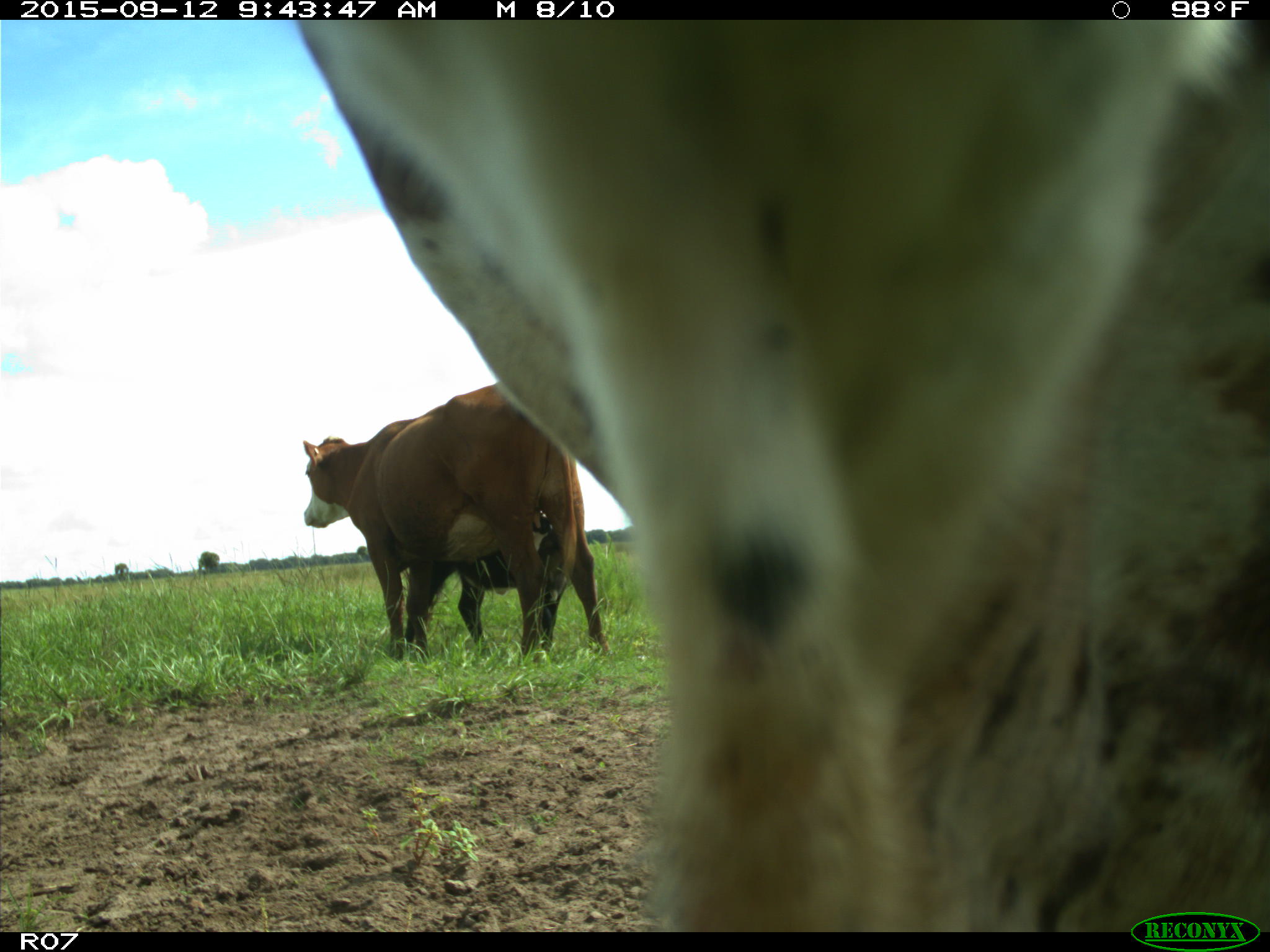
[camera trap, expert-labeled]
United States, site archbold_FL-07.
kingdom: Animalia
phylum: Chordata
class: Mammalia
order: Artiodactyla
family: Bovidae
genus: Bos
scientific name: Bos taurus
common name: domestic cow